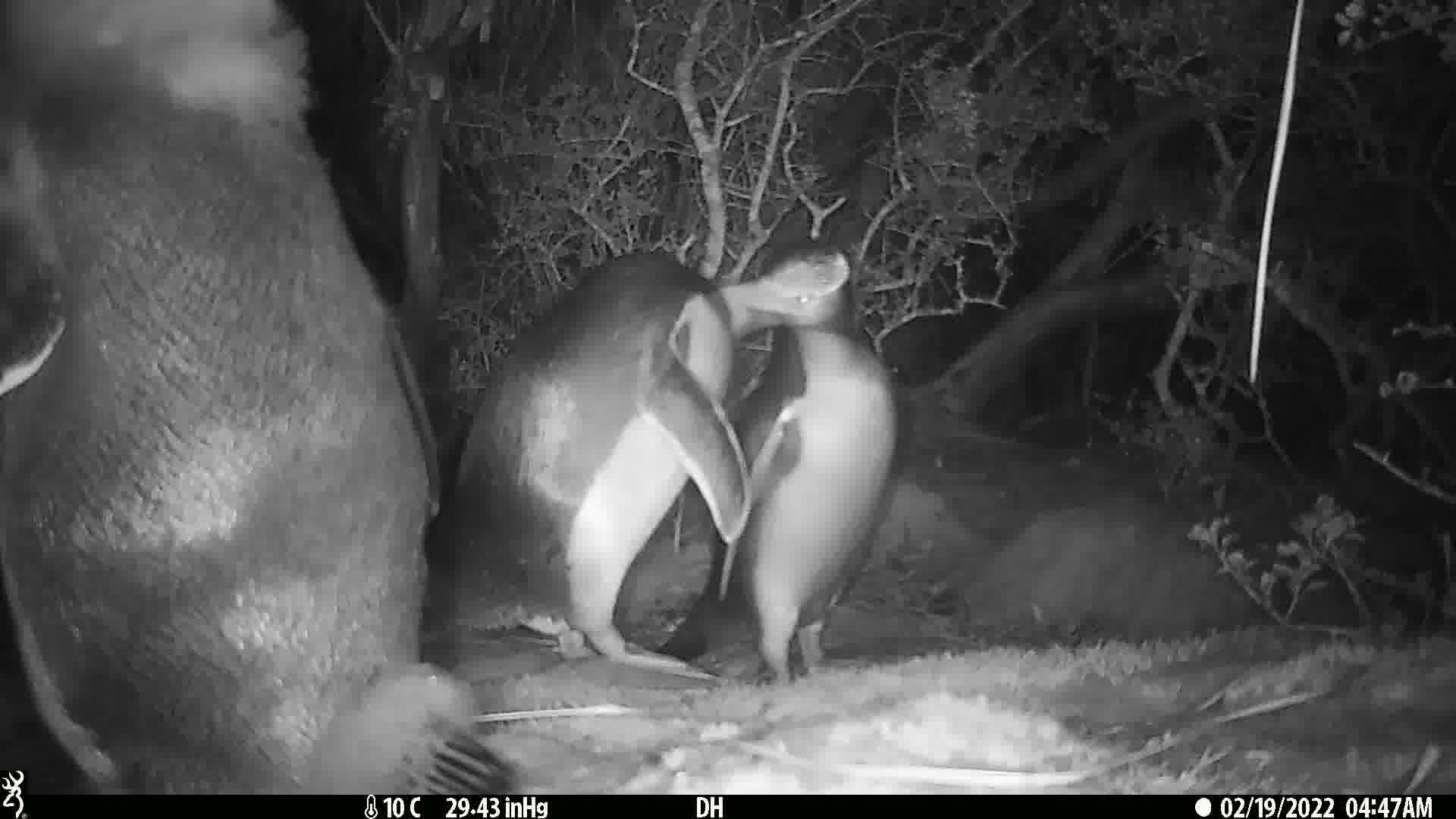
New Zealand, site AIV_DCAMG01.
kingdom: Animalia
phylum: Chordata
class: Aves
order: Sphenisciformes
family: Spheniscidae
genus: Megadyptes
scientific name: Megadyptes antipodes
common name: yellow-eyed penguin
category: yellow eyed penguin